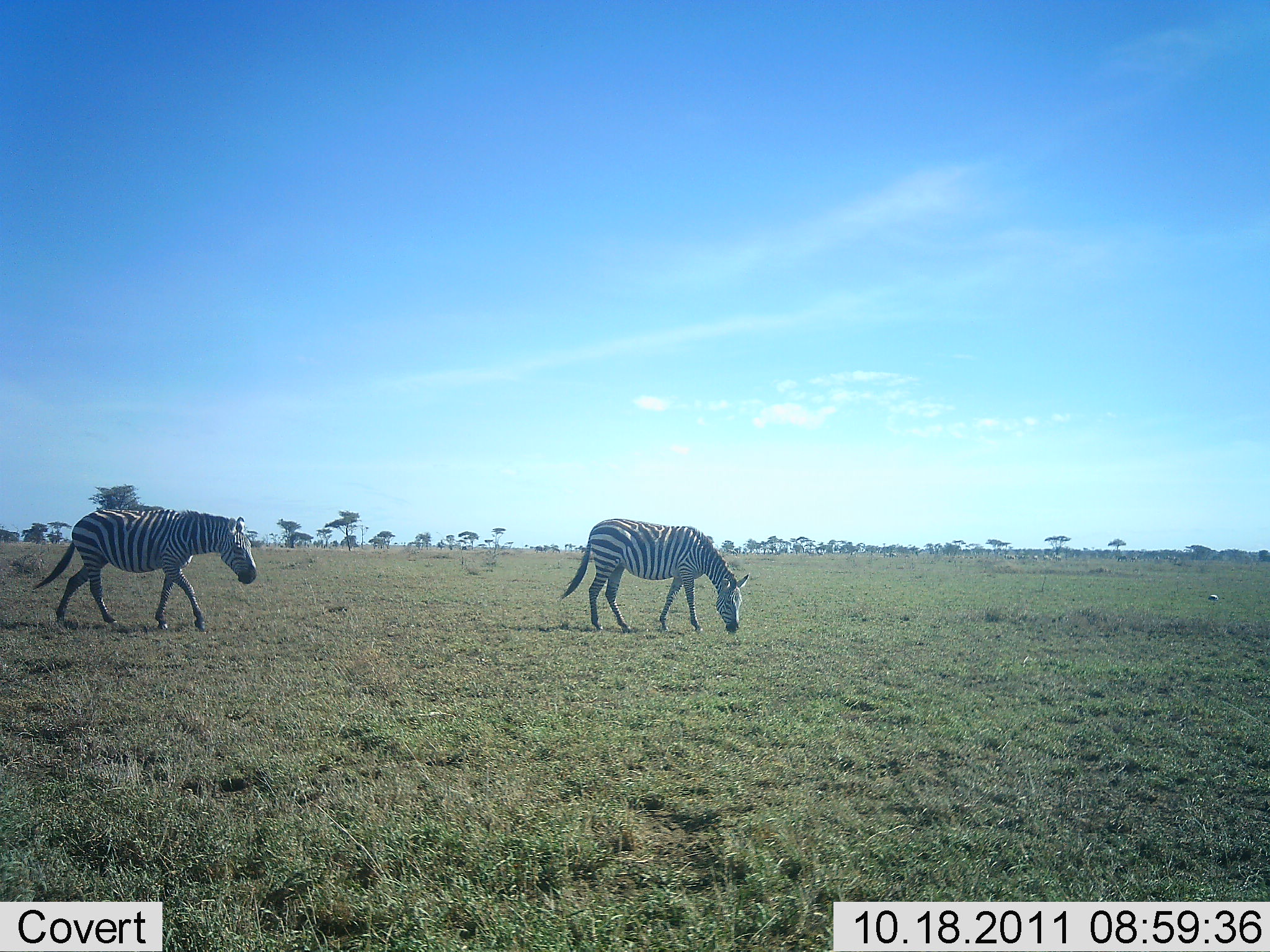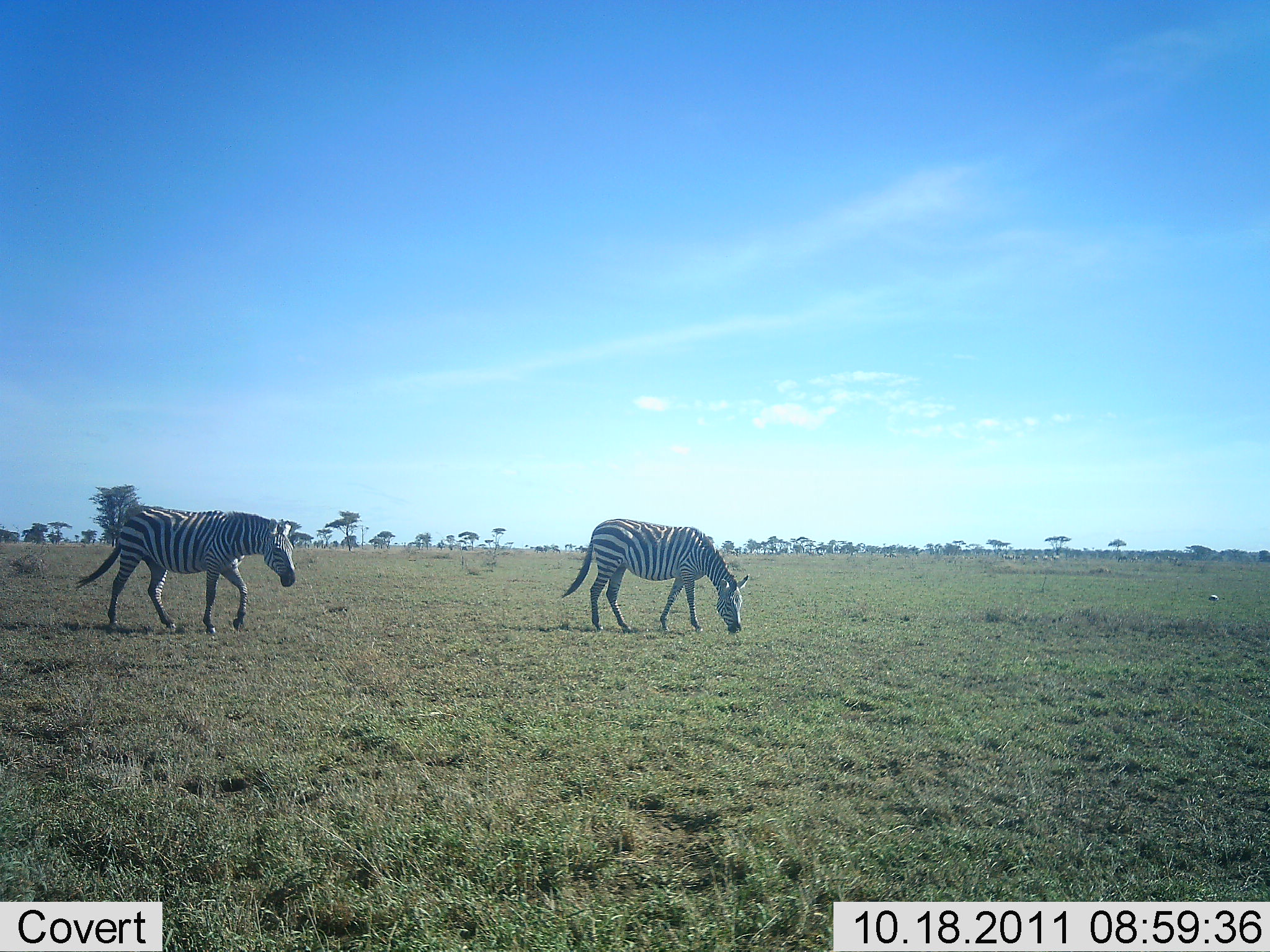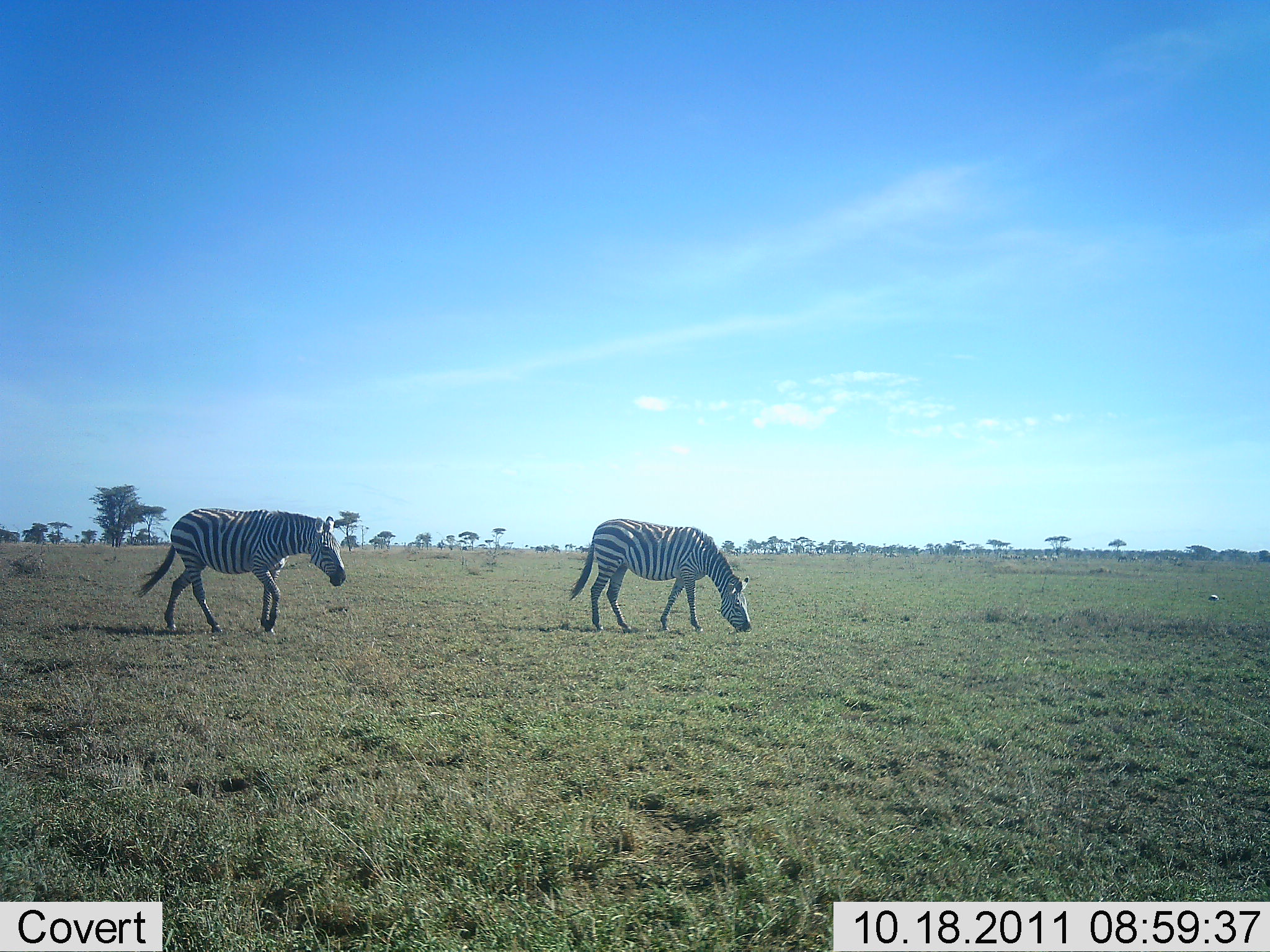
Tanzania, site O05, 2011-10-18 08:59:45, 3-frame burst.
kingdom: Animalia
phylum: Chordata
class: Mammalia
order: Perissodactyla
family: Equidae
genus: Equus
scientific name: Equus quagga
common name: plains zebra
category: zebra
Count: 2.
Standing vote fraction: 45%.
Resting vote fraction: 0%.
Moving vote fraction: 91%.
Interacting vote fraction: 0%.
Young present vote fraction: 0%.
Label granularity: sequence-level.